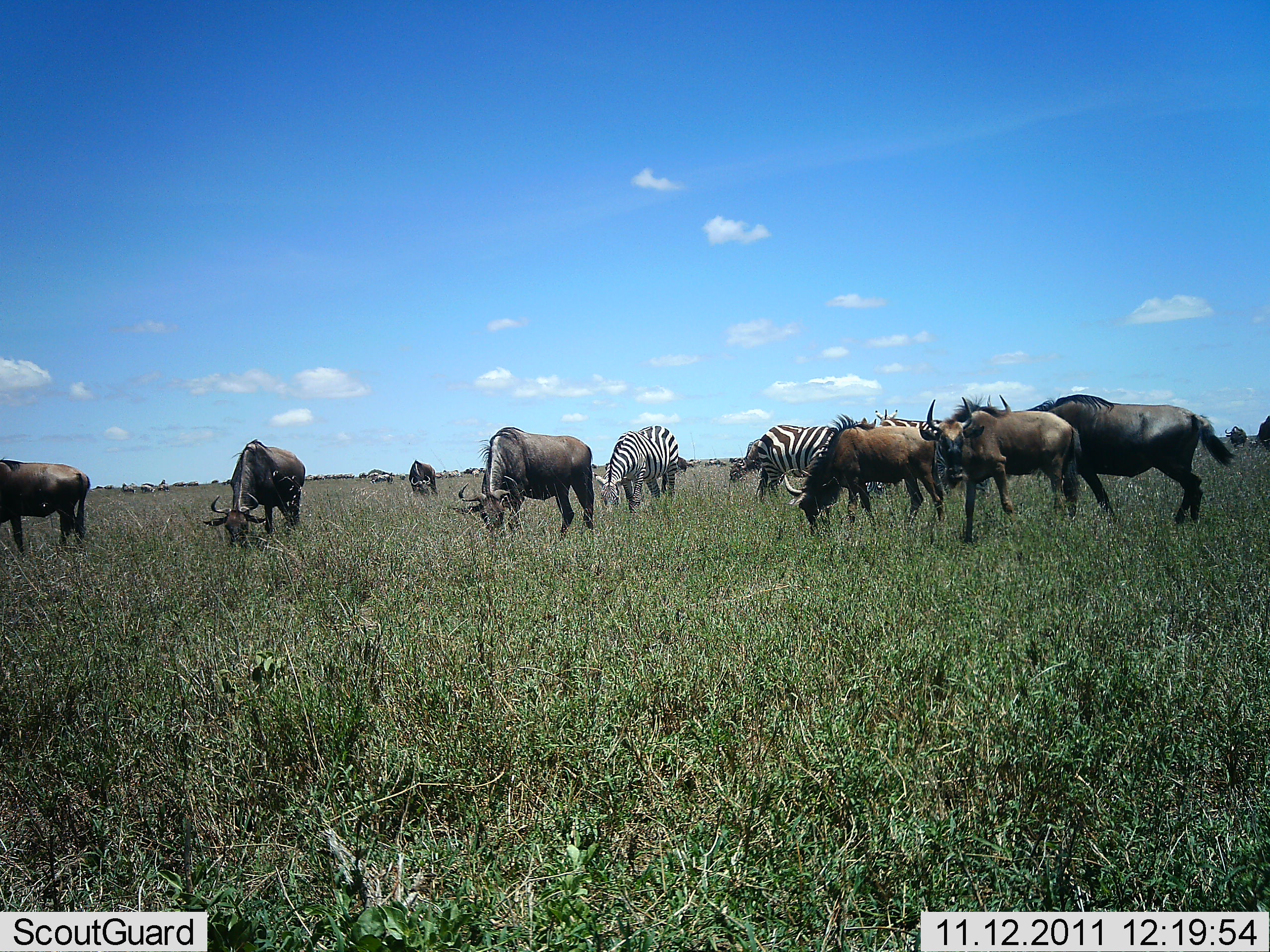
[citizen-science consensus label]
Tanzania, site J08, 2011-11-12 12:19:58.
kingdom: Animalia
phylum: Chordata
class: Mammalia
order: Artiodactyla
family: Bovidae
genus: Connochaetes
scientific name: Connochaetes taurinus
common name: blue wildebeest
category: wildebeest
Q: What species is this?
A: Wildebeest (blue wildebeest) (Connochaetes taurinus).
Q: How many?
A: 8.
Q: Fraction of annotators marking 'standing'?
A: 50%.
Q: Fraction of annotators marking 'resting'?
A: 0%.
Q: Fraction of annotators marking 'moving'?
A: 30%.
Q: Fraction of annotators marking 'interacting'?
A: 0%.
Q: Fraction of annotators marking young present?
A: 0%.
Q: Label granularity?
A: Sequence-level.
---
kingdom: Animalia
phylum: Chordata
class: Mammalia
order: Perissodactyla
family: Equidae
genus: Equus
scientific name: Equus quagga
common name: plains zebra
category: zebra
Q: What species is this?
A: Zebra (plains zebra) (Equus quagga).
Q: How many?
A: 2.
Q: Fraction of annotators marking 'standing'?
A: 17%.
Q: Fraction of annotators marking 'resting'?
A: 0%.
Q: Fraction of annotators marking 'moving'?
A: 8%.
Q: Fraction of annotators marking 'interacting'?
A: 0%.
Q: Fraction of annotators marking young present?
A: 0%.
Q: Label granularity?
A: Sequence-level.